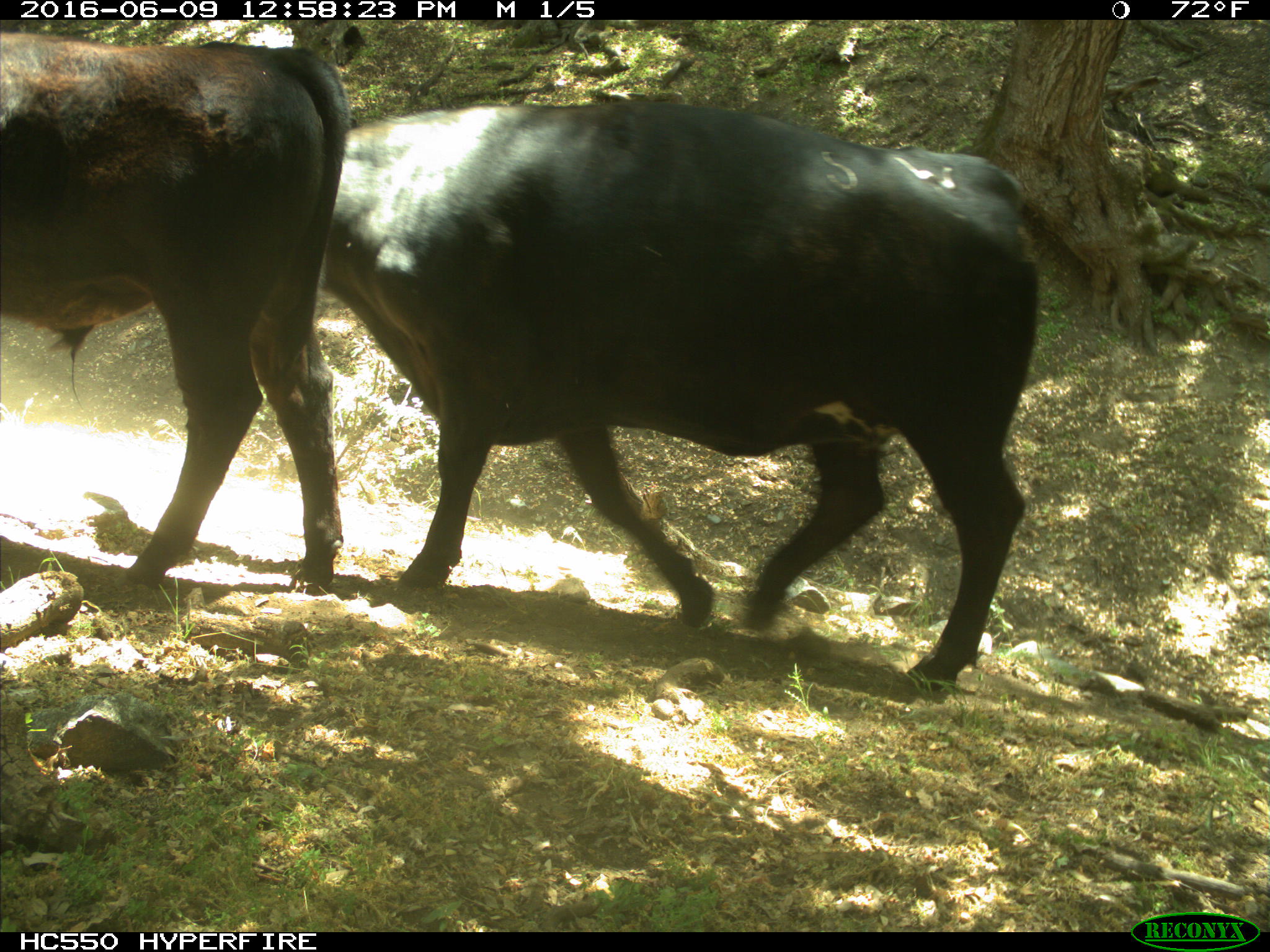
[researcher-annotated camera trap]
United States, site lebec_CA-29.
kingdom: Animalia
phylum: Chordata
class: Mammalia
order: Artiodactyla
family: Bovidae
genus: Bos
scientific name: Bos taurus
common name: domestic cow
Bos taurus (domestic cow).